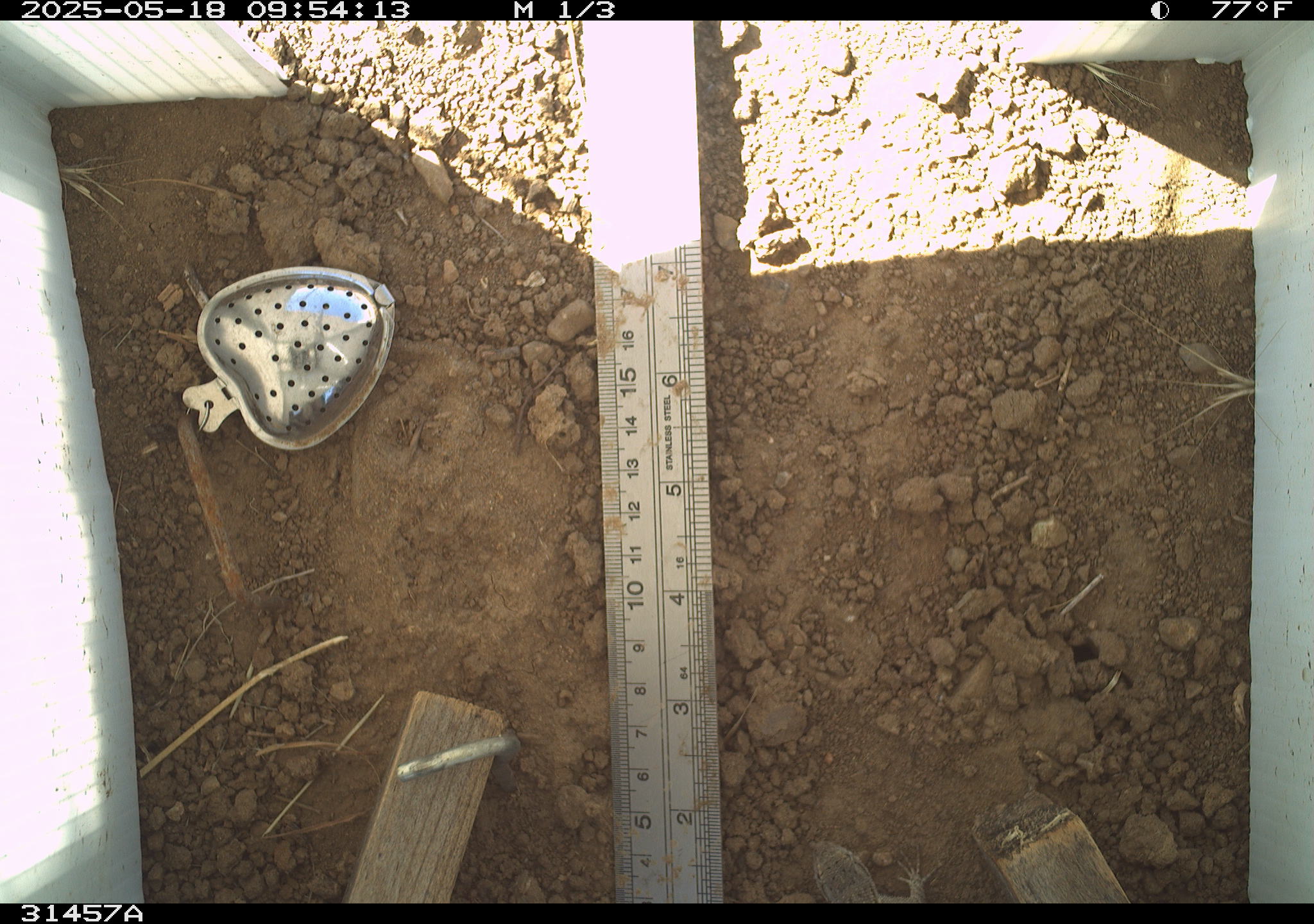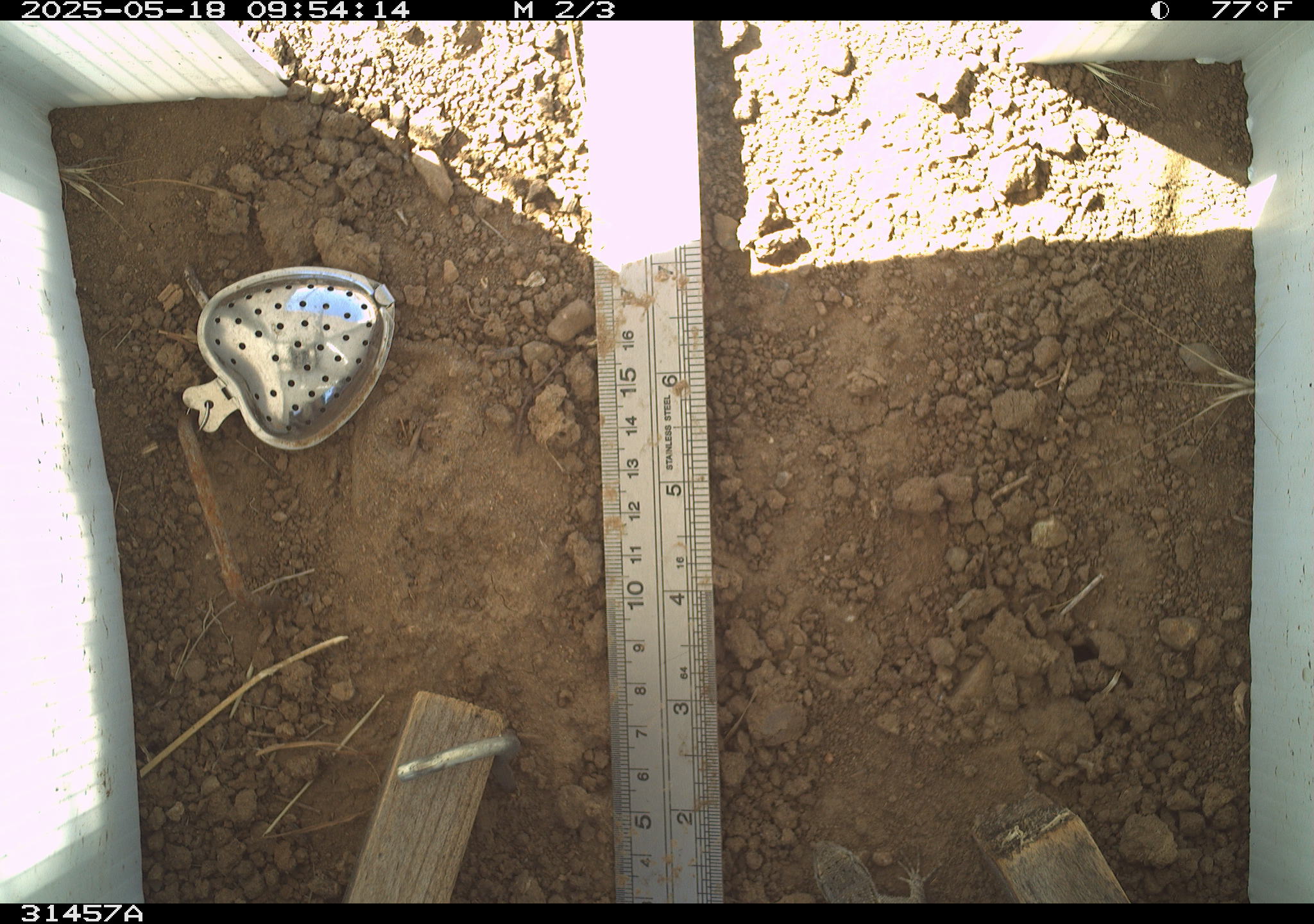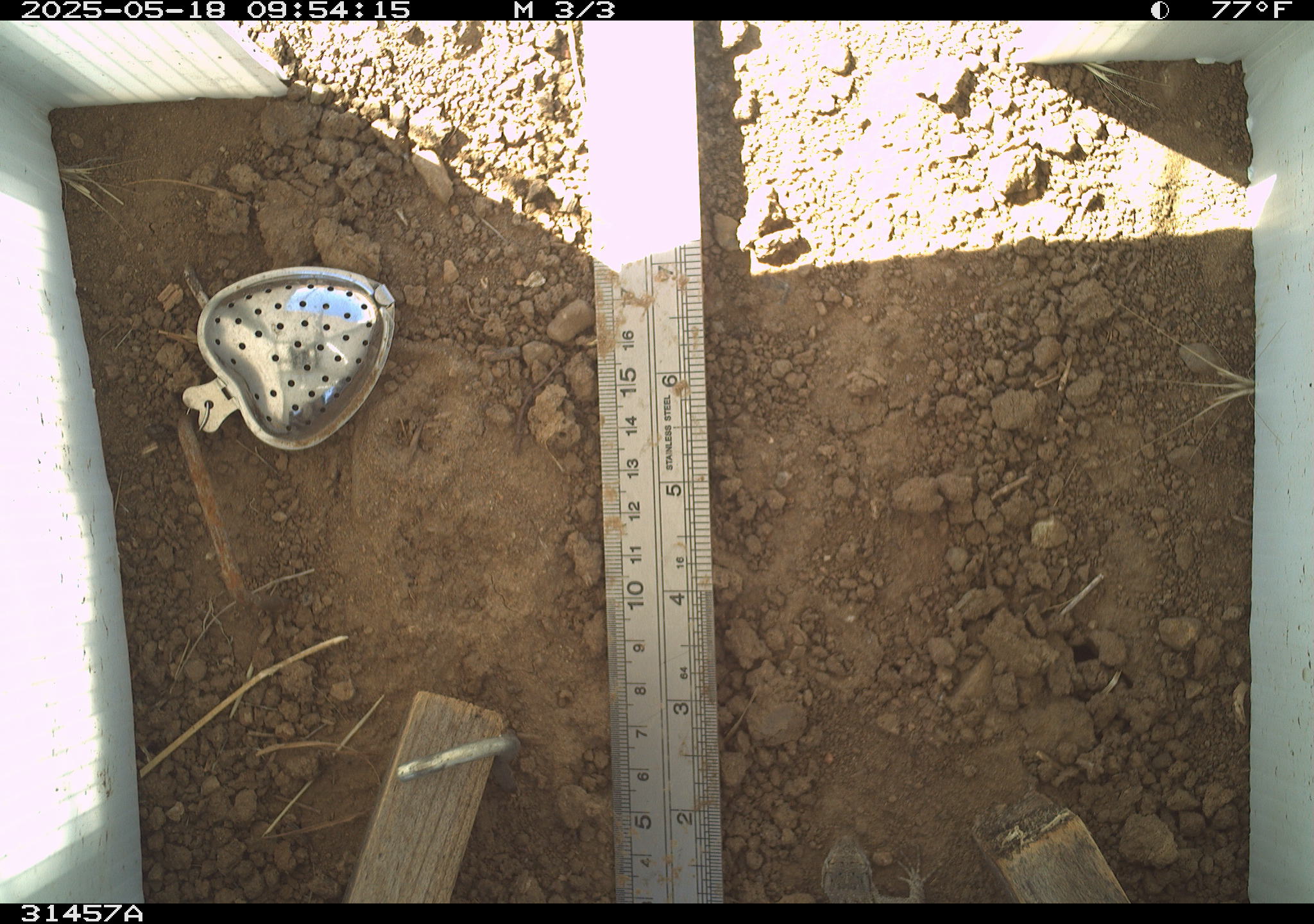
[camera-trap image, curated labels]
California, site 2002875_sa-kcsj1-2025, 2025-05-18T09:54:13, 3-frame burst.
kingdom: Animalia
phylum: Chordata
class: Reptilia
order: Squamata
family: Phrynosomatidae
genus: Sceloporus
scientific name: Sceloporus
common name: spiny lizards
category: sceloporus species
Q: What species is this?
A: Sceloporus species (spiny lizards) (Sceloporus).